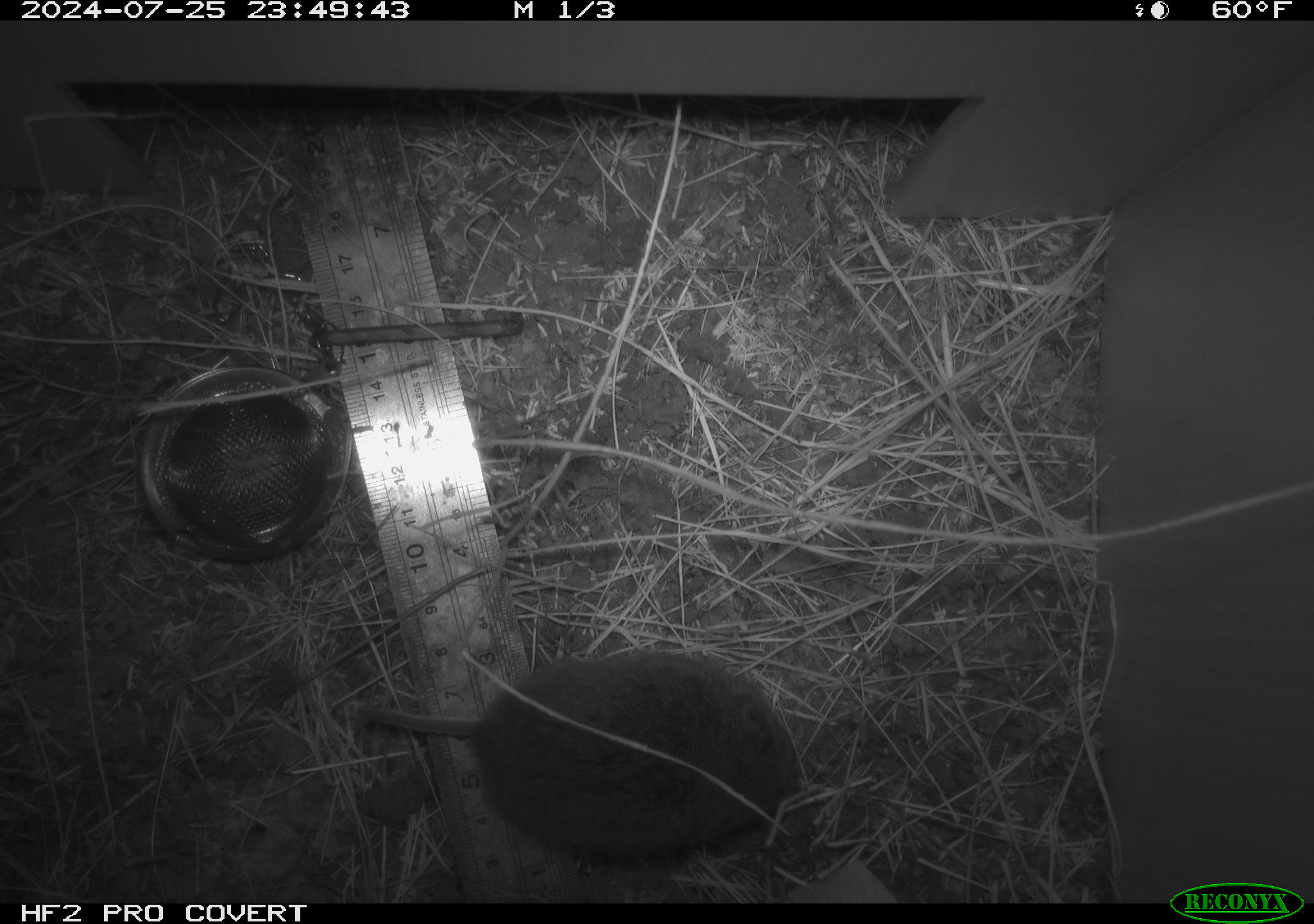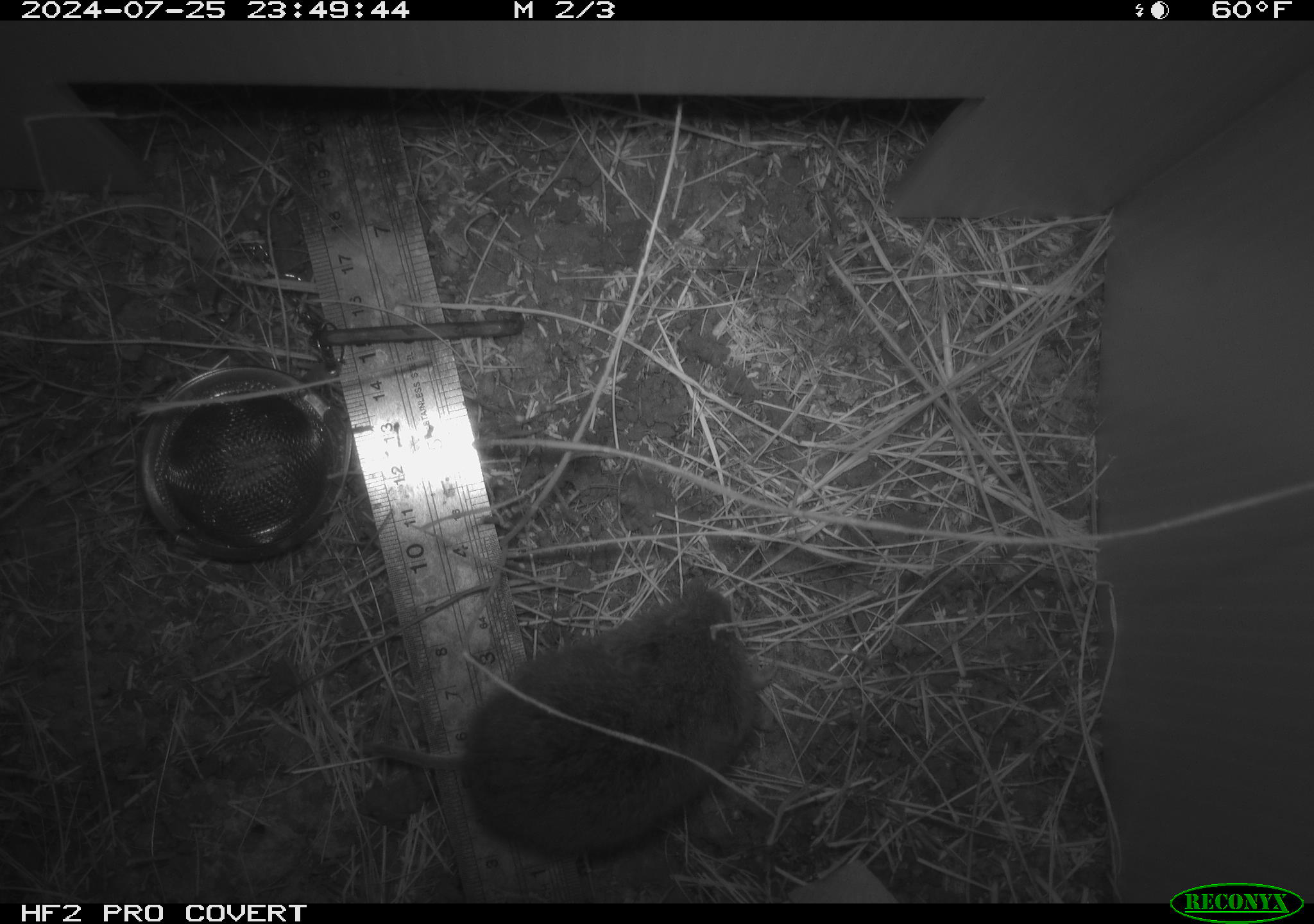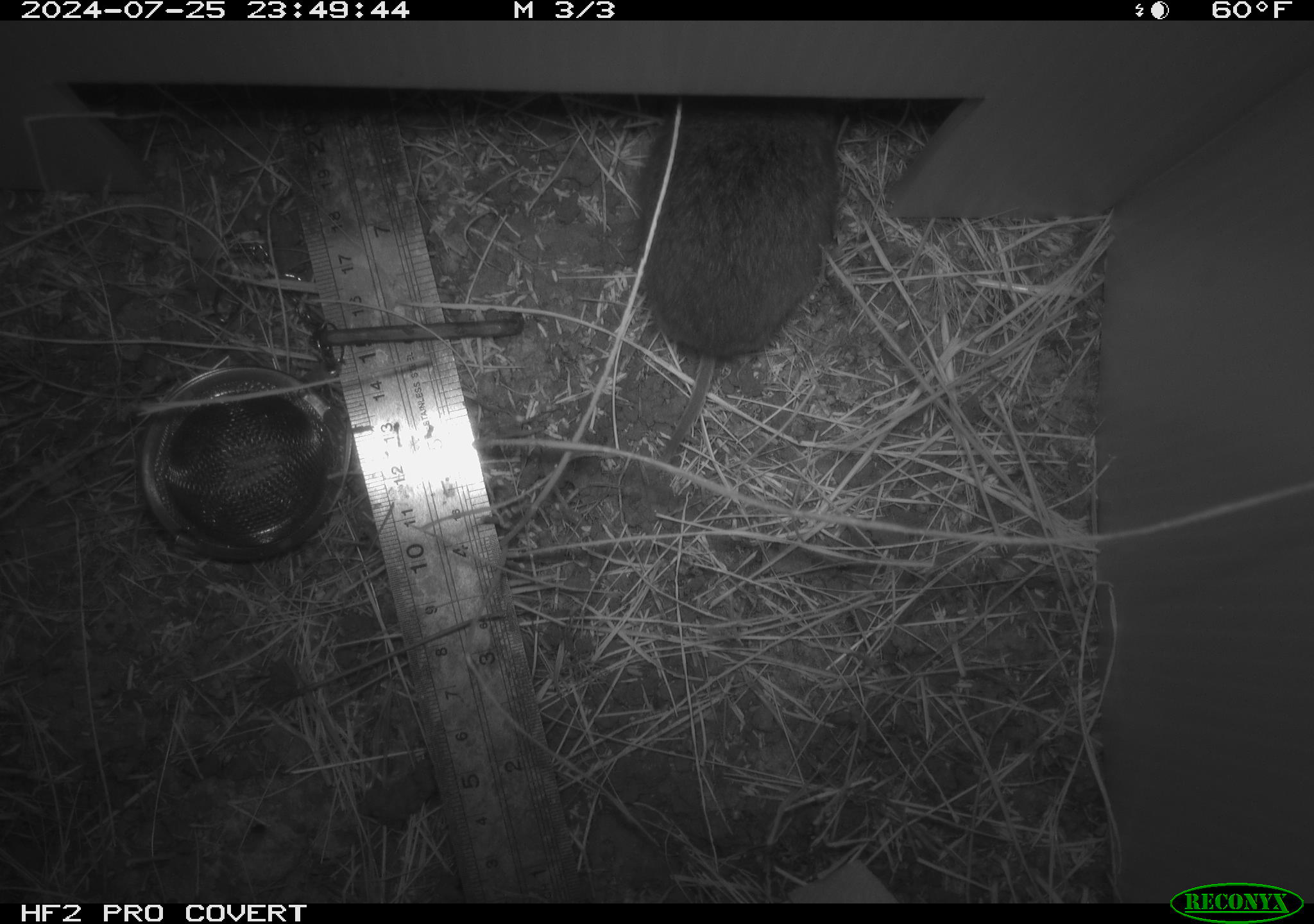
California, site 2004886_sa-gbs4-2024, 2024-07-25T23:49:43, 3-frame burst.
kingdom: Animalia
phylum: Chordata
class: Mammalia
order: Rodentia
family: Cricetidae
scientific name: Arvicolinae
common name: voles, lemmings, and muskrats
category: arvicolinae subfamily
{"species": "arvicolinae subfamily (voles, lemmings, and muskrats) (Arvicolinae)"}